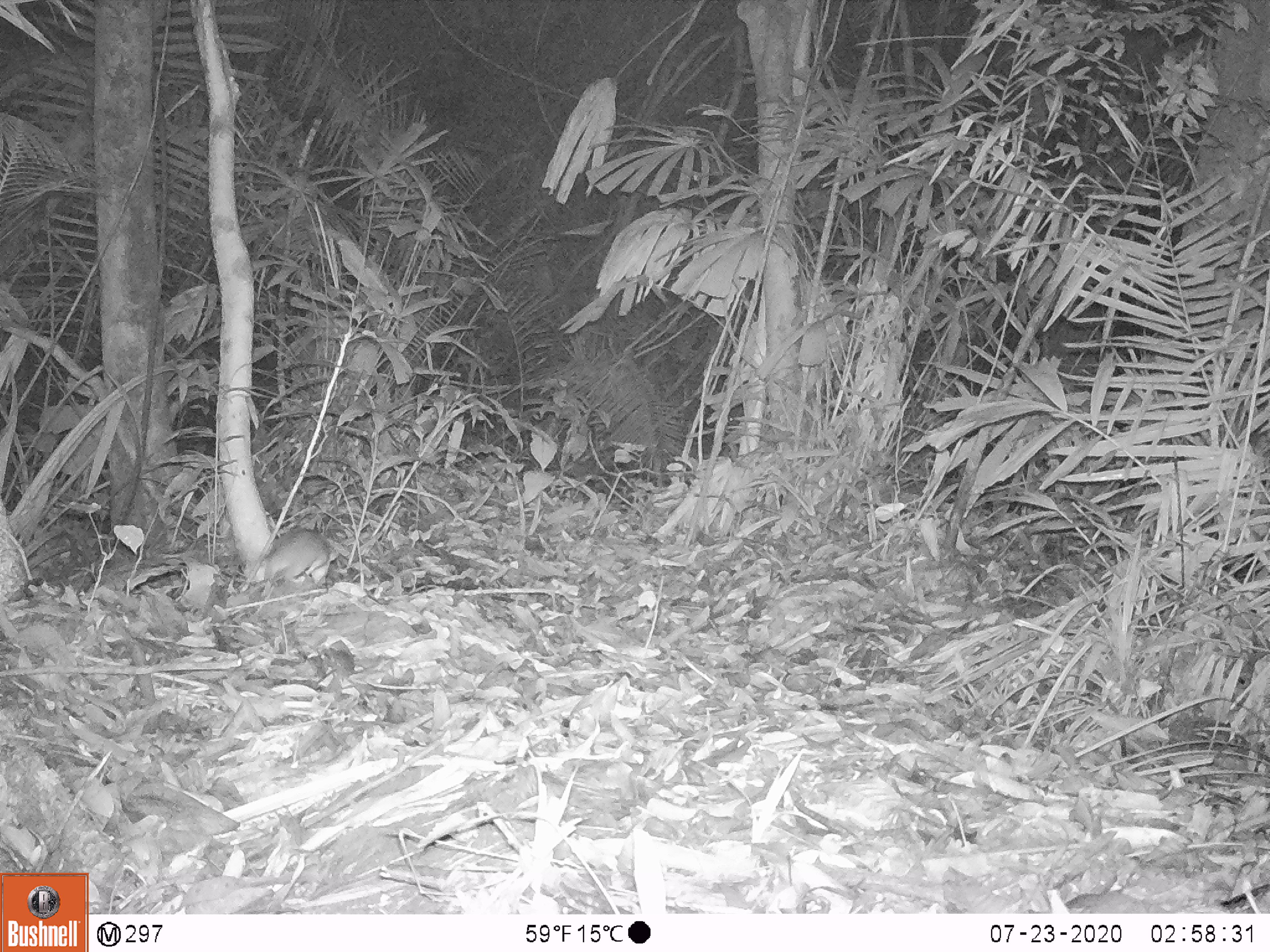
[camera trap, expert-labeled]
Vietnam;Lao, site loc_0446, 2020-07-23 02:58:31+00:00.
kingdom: Animalia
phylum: Chordata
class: Mammalia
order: Rodentia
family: Muridae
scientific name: Muridae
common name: old-world mice and rats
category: unidentified murid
Unidentified murid (old-world mice and rats) (Muridae). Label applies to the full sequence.